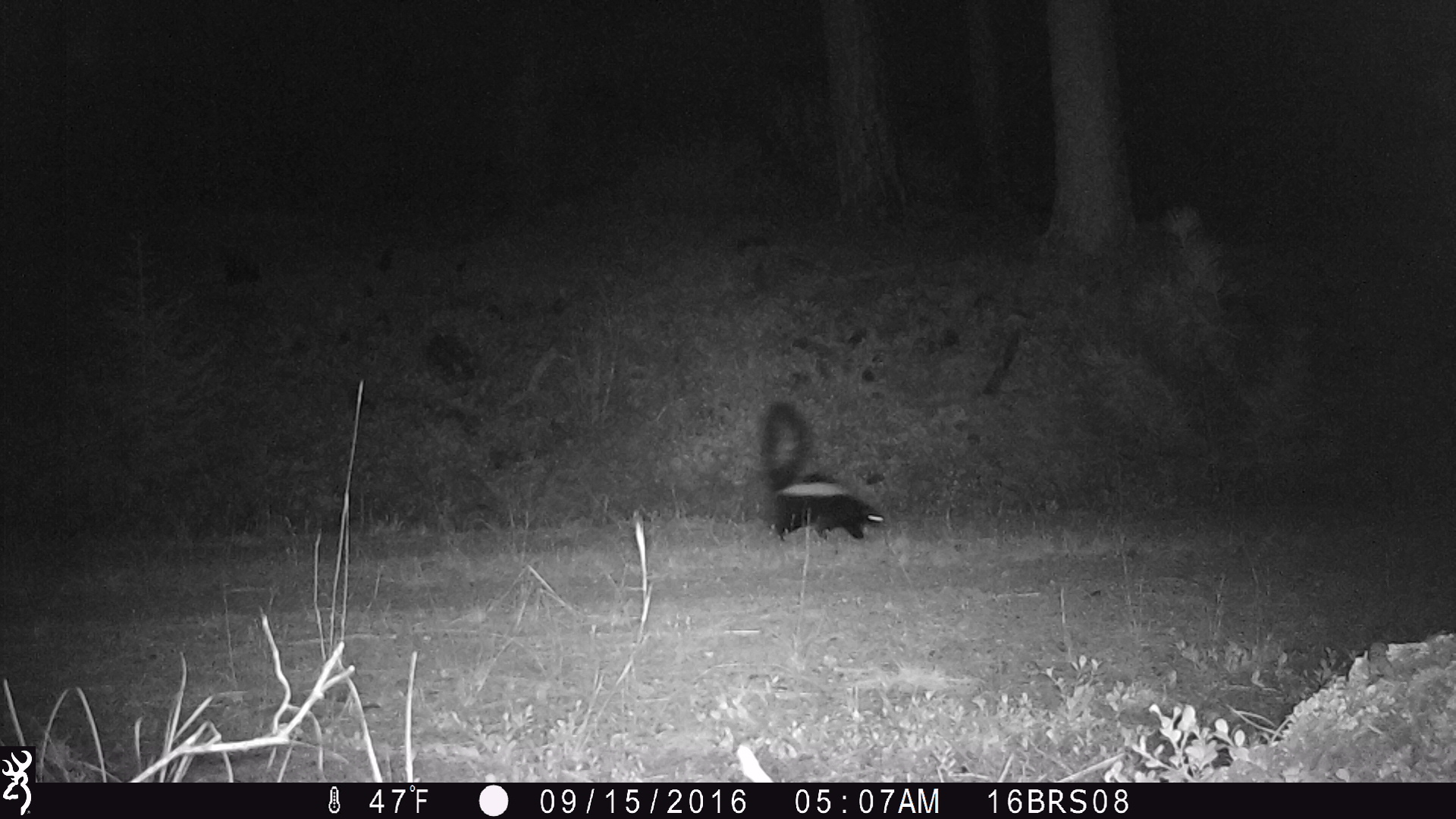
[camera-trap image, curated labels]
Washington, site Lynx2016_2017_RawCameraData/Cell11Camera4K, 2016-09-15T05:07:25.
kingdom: Animalia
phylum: Chordata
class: Mammalia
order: Carnivora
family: Mephitidae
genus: Mephitis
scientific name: Mephitis mephitis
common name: striped skunk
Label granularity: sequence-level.